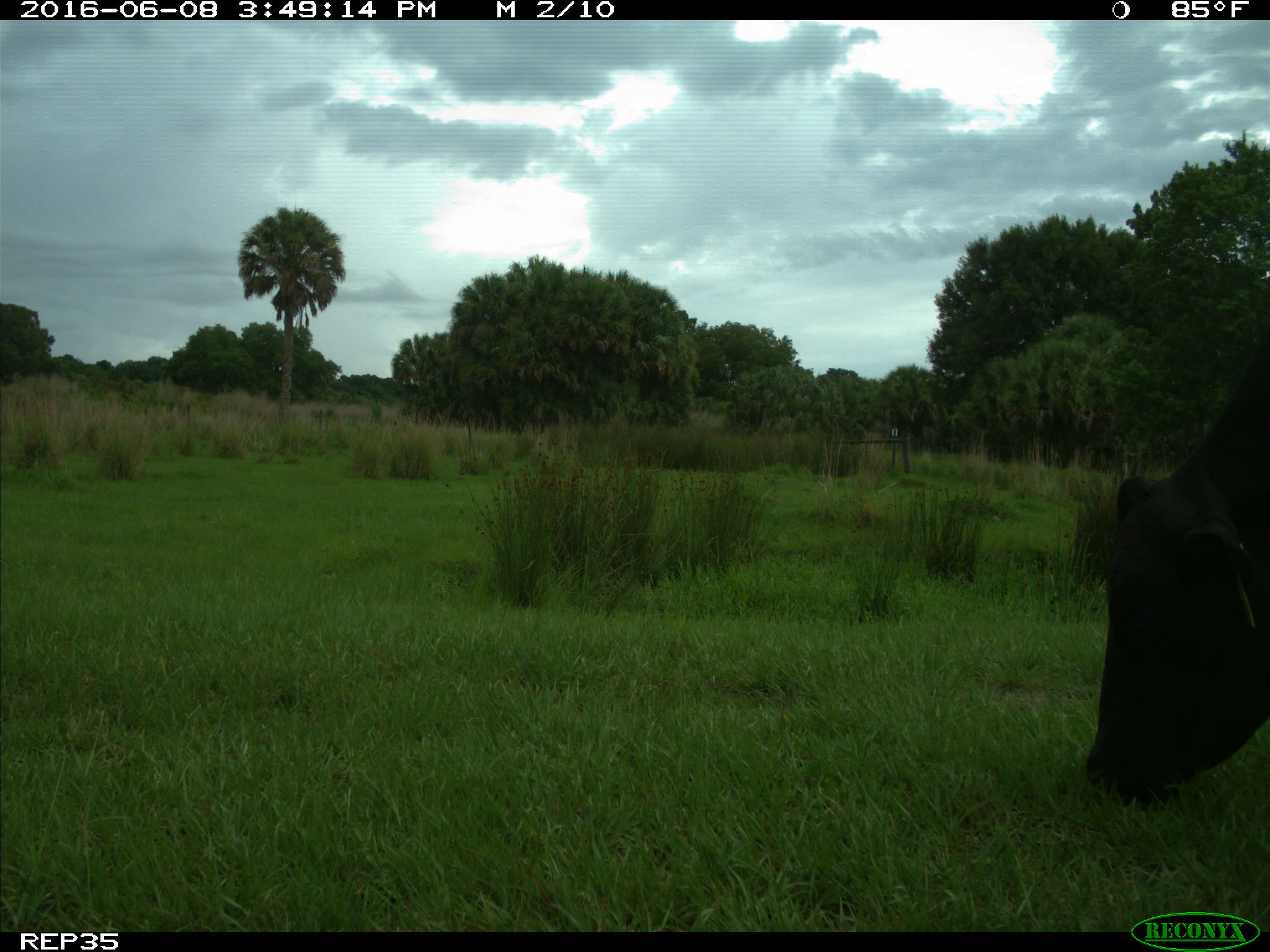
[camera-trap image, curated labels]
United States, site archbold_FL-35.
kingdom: Animalia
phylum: Chordata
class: Mammalia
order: Artiodactyla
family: Bovidae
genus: Bos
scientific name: Bos taurus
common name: domestic cow